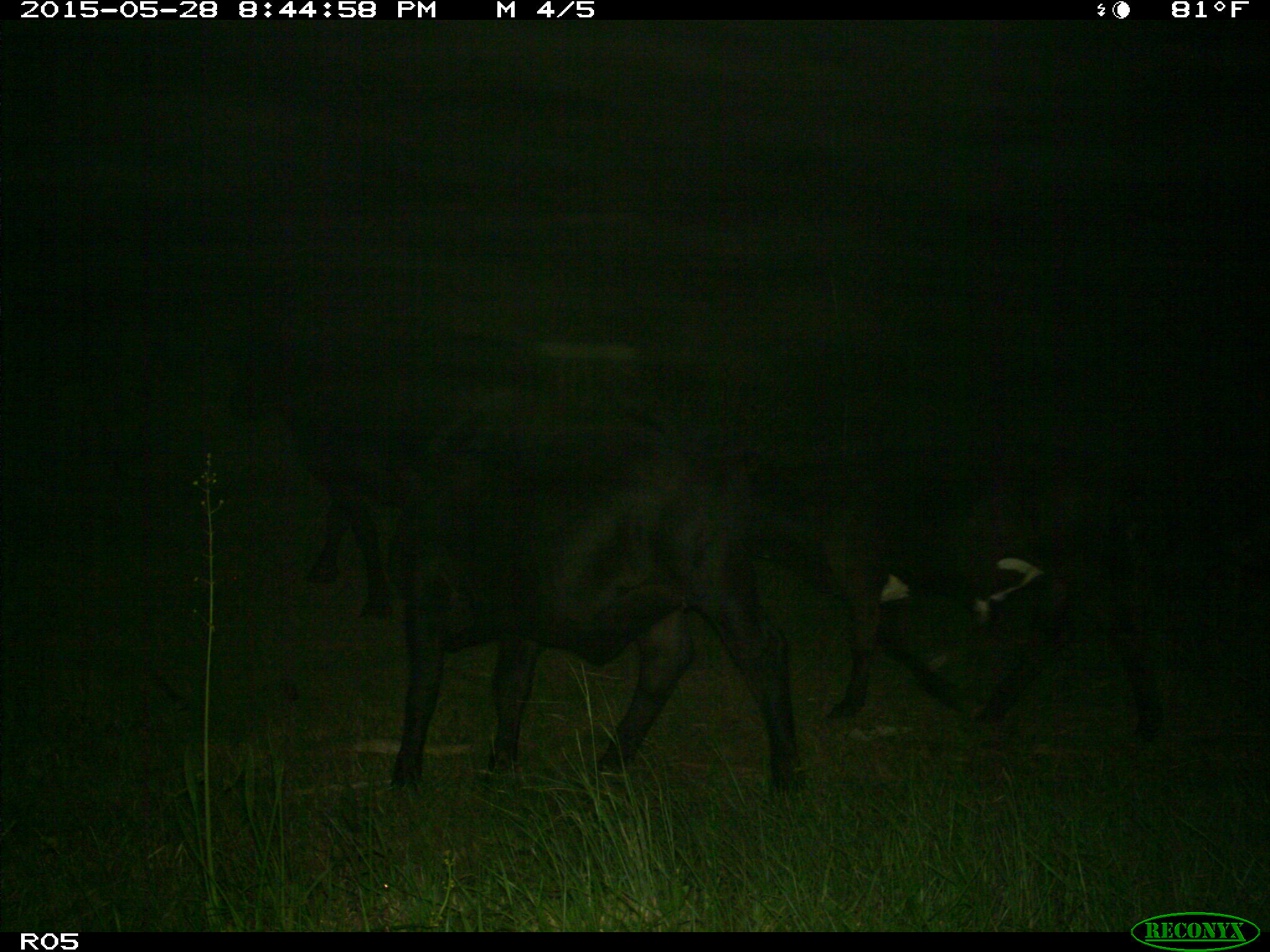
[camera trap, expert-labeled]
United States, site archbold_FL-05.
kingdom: Animalia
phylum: Chordata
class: Mammalia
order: Artiodactyla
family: Bovidae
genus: Bos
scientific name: Bos taurus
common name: domestic cow